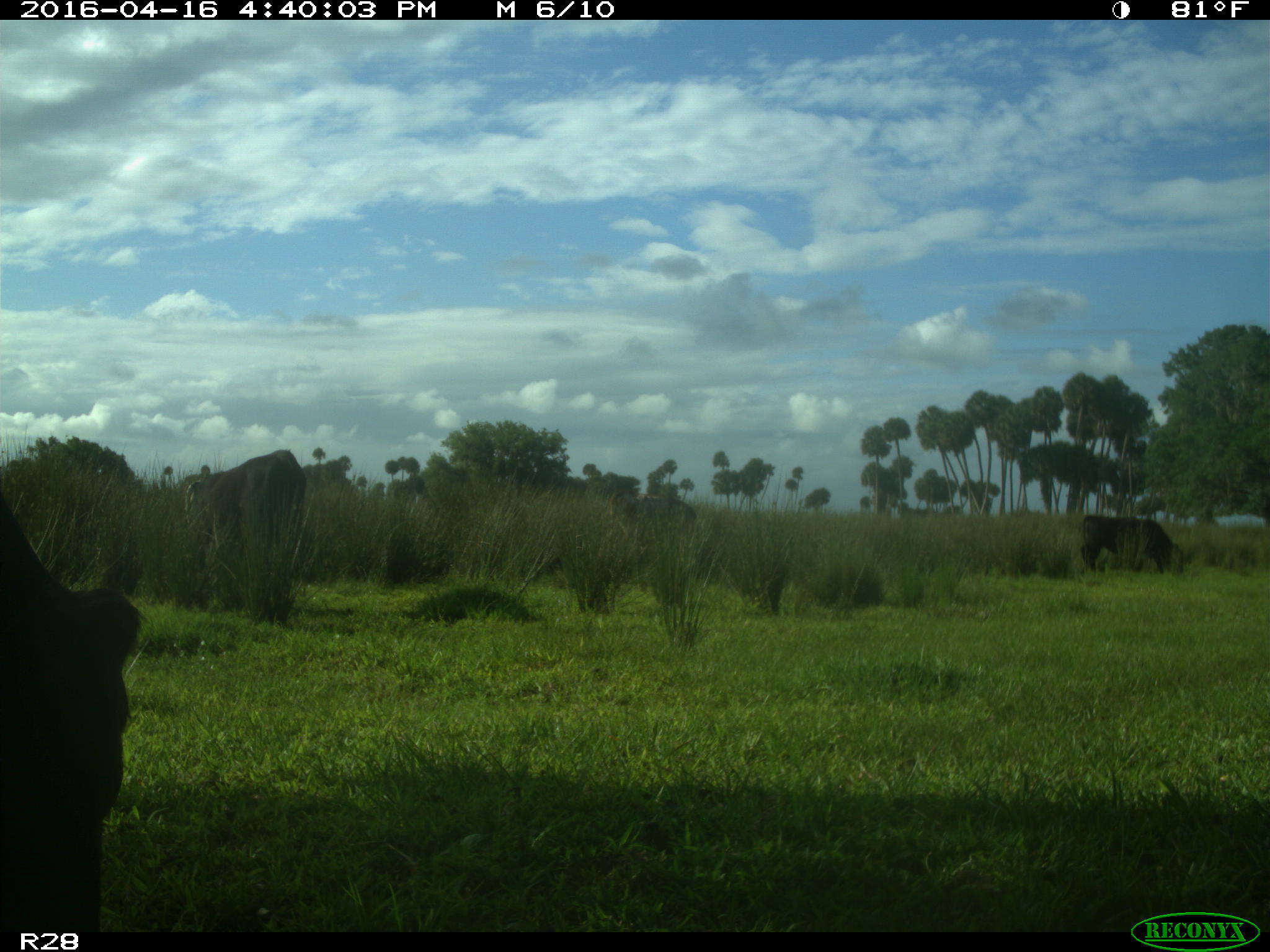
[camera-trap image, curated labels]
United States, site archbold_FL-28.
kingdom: Animalia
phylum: Chordata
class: Mammalia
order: Artiodactyla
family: Bovidae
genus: Bos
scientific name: Bos taurus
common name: domestic cow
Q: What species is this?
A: Bos taurus (domestic cow).